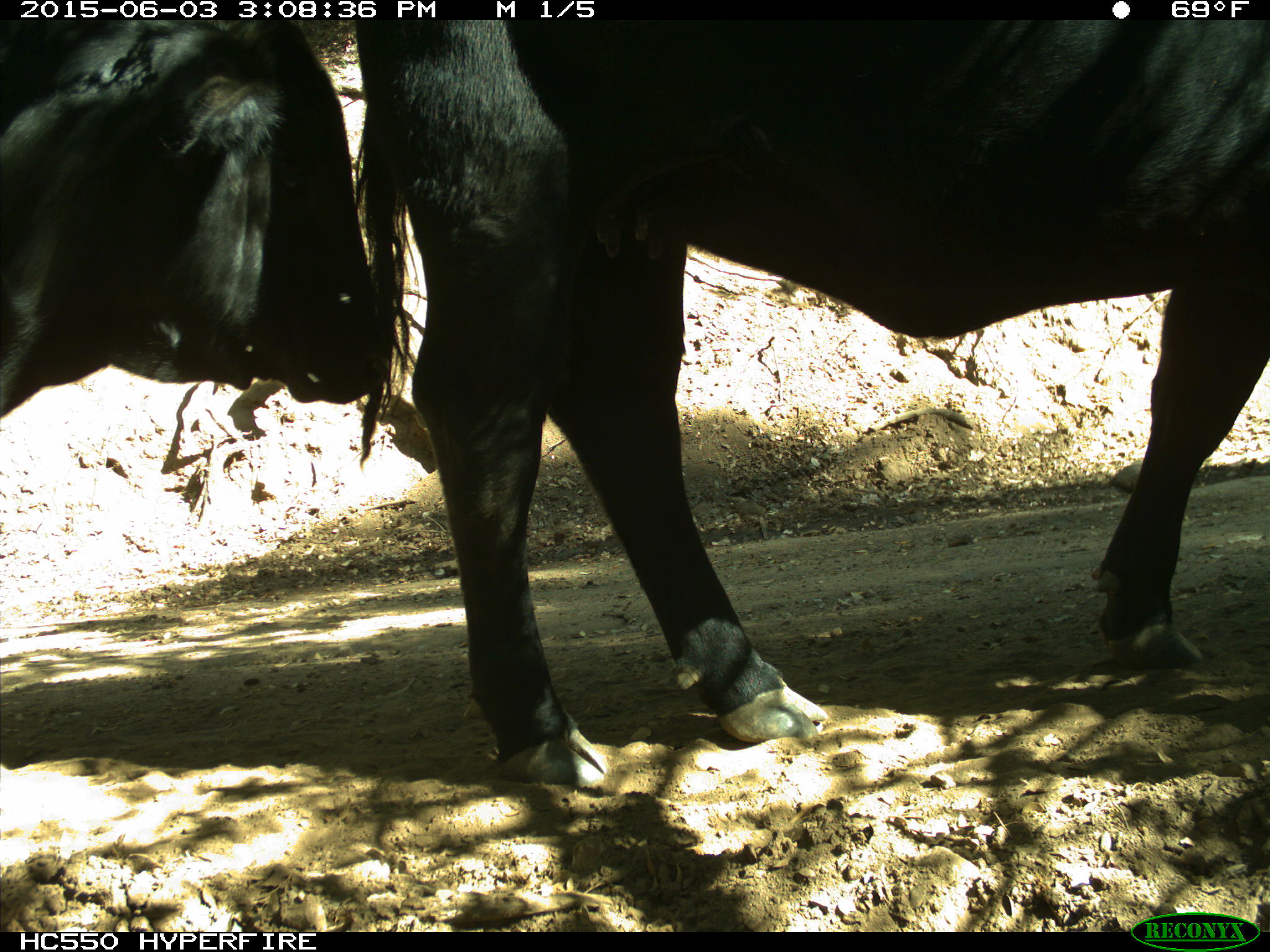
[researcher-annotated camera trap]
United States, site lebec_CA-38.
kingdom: Animalia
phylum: Chordata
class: Mammalia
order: Artiodactyla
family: Bovidae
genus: Bos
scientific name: Bos taurus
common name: domestic cow